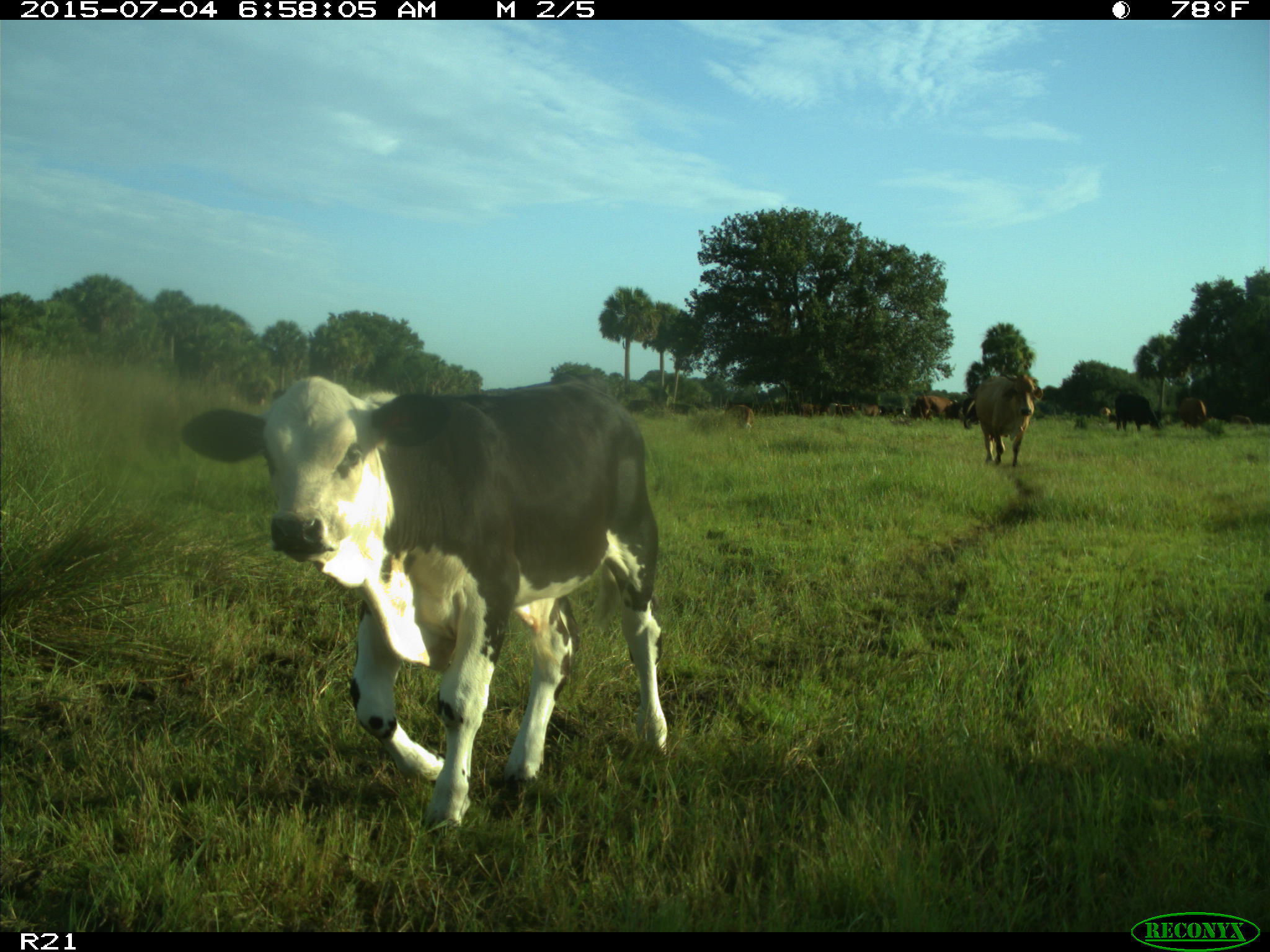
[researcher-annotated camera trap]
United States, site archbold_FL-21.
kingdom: Animalia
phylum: Chordata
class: Mammalia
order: Artiodactyla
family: Bovidae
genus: Bos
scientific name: Bos taurus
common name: domestic cow